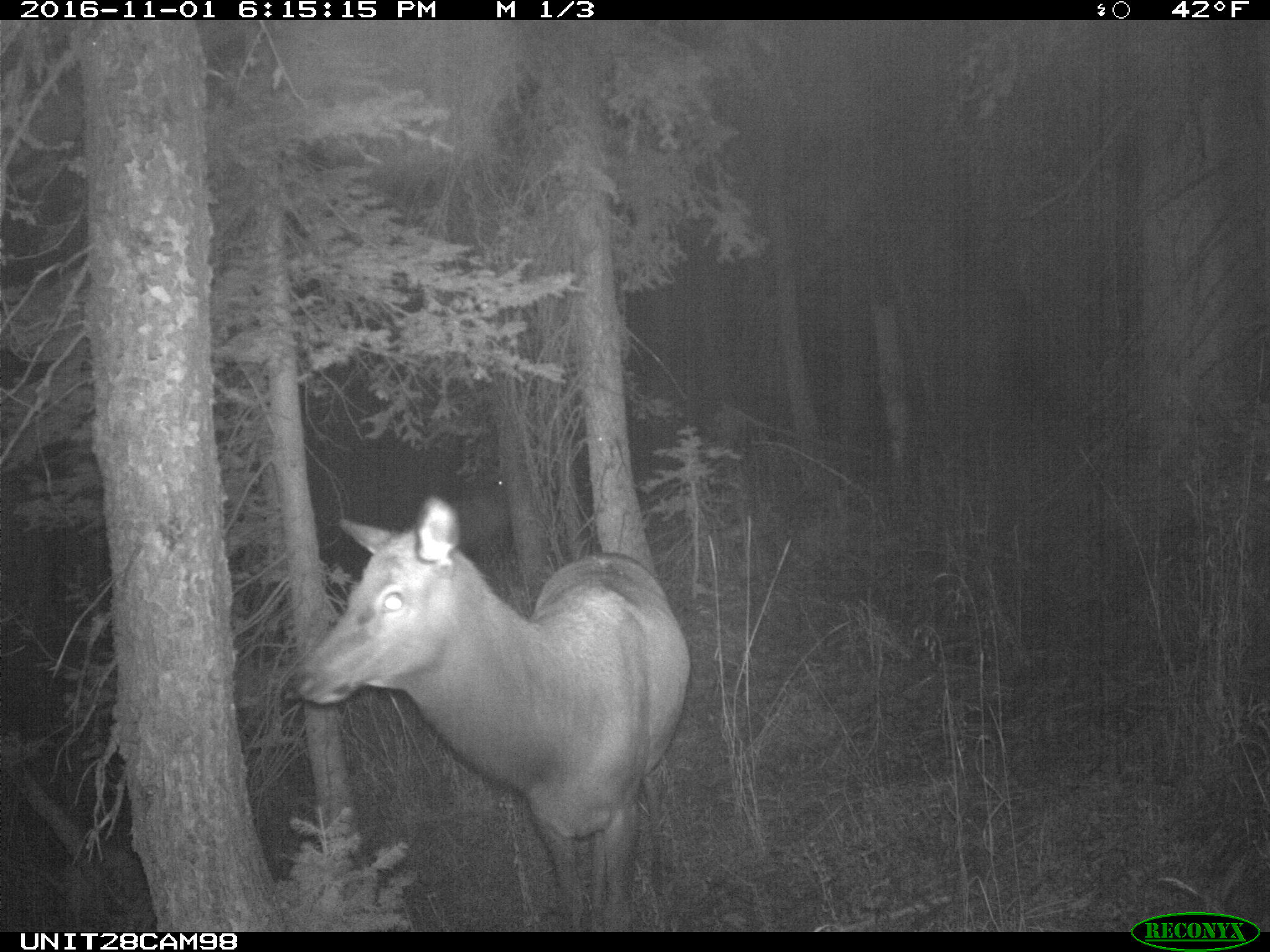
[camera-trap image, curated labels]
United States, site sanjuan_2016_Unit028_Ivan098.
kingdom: Animalia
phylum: Chordata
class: Mammalia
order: Artiodactyla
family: Cervidae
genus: Cervus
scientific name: Cervus elaphus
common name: red deer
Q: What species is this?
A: Cervus elaphus (red deer).